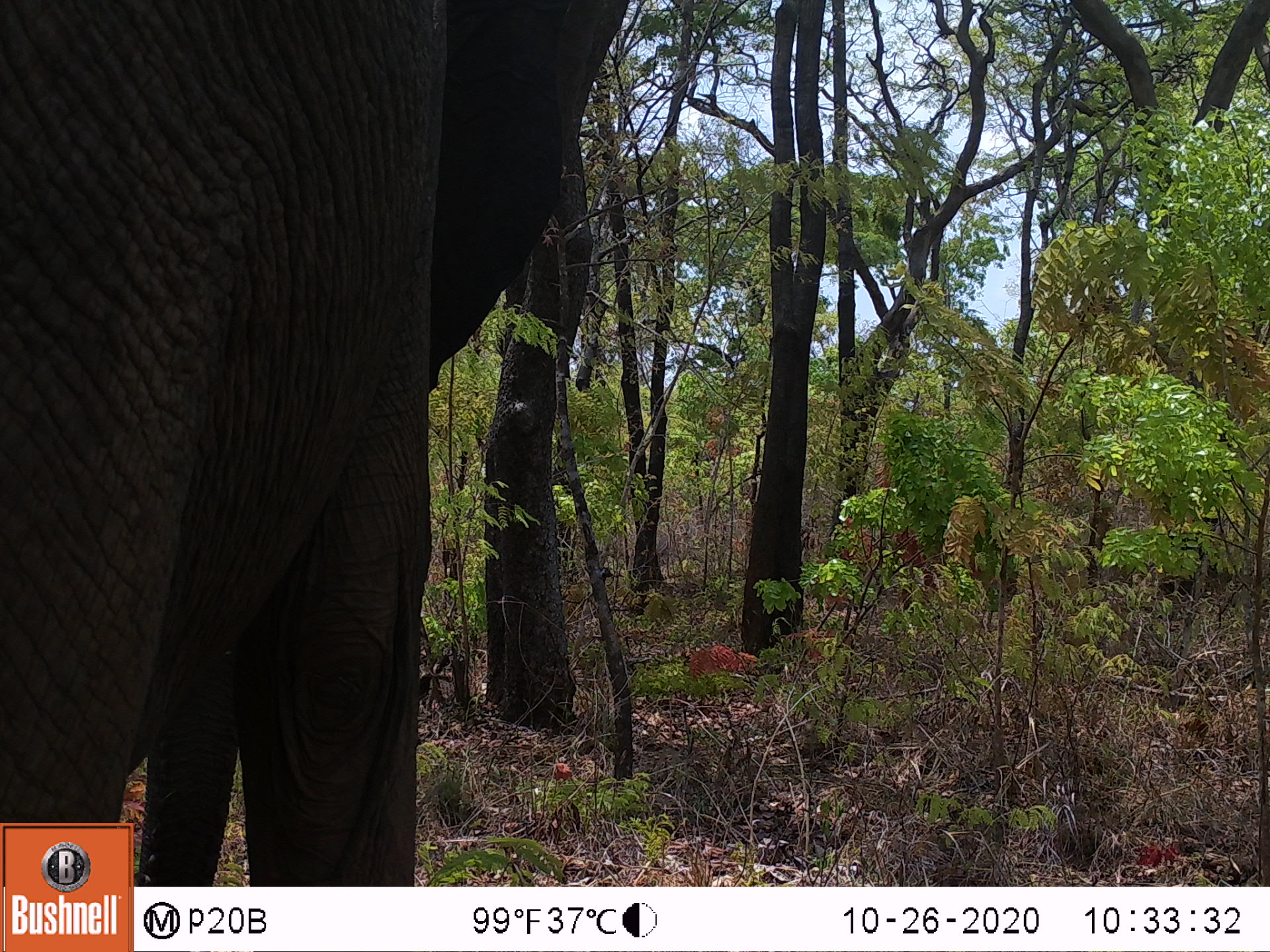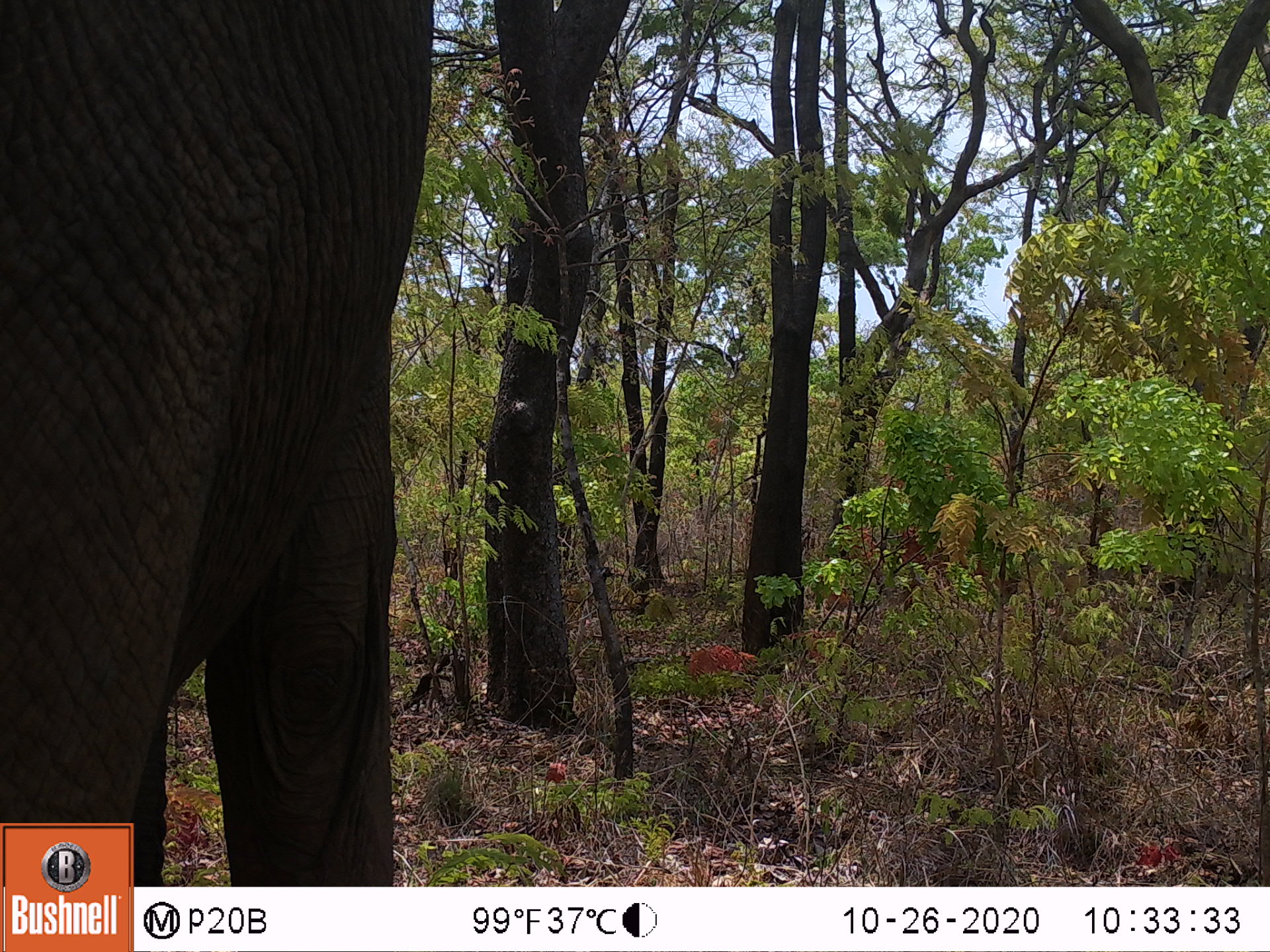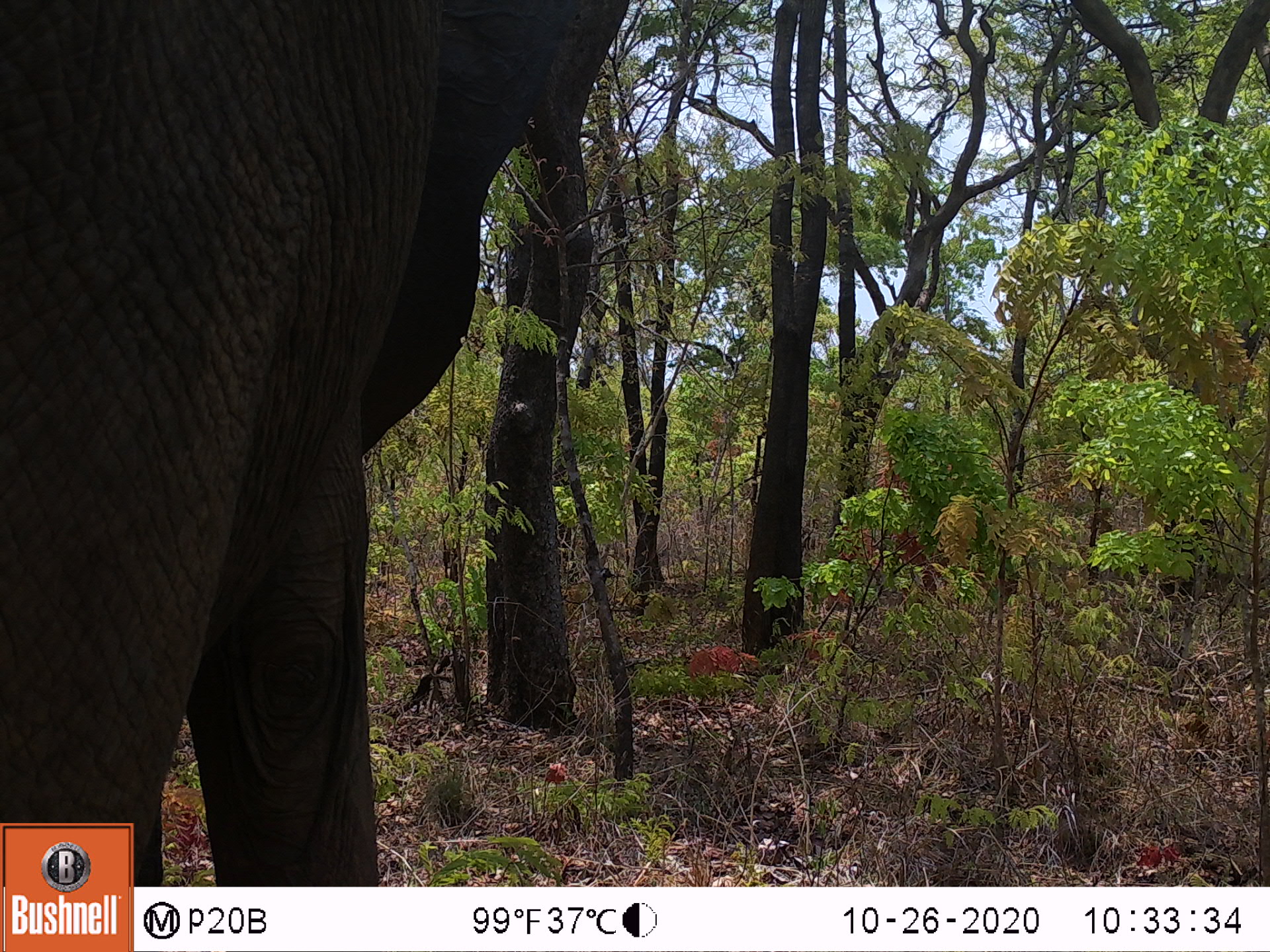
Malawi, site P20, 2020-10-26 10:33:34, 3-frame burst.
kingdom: Animalia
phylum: Chordata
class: Mammalia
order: Proboscidea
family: Elephantidae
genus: Loxodonta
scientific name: Loxodonta africana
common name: african savanna elephant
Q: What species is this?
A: African savanna elephant (Loxodonta africana).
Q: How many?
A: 1.